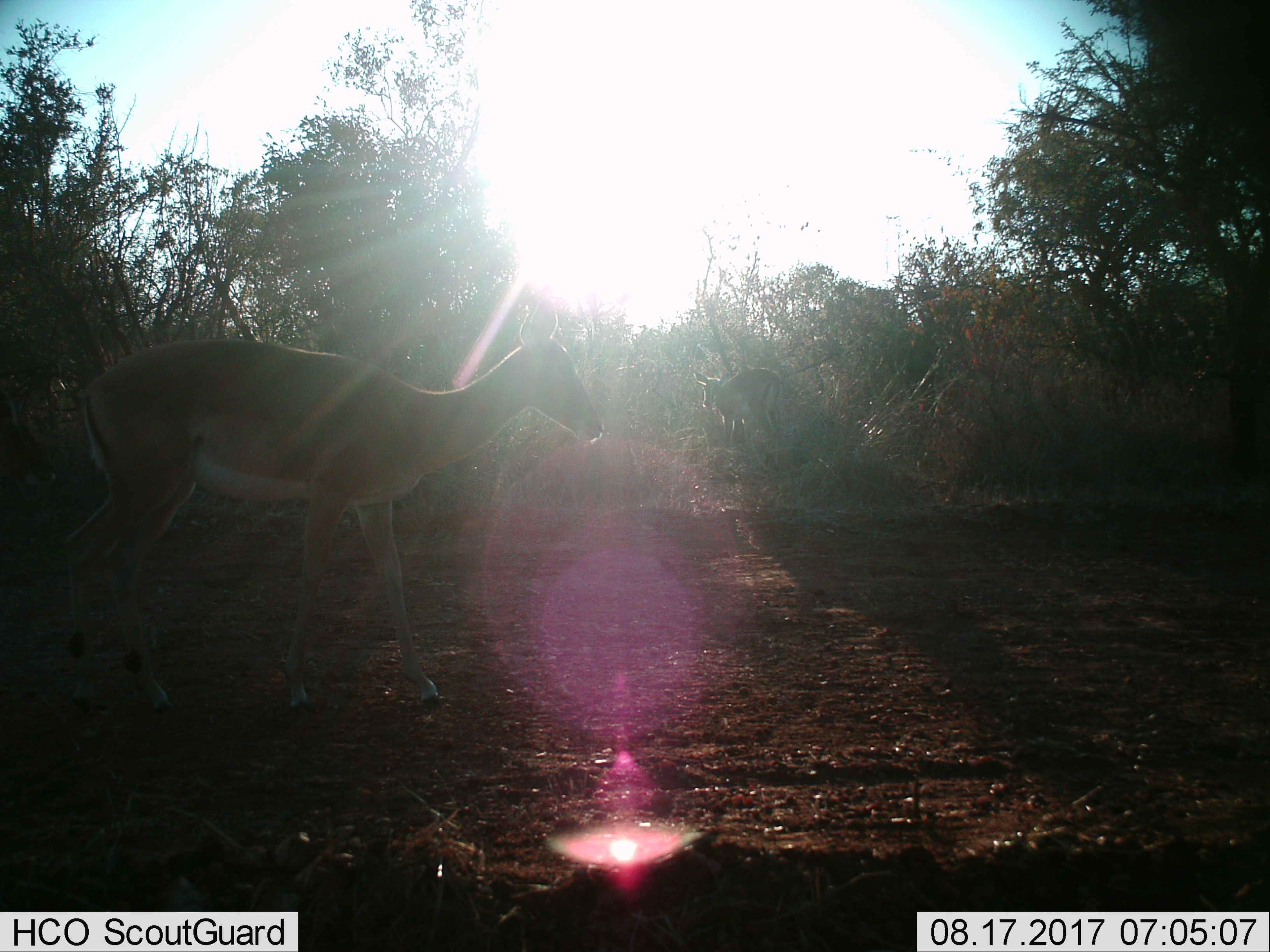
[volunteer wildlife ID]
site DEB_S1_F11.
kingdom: Animalia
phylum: Chordata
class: Mammalia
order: Artiodactyla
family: Bovidae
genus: Aepyceros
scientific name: Aepyceros melampus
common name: impala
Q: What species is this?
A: Impala (Aepyceros melampus).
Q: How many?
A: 2.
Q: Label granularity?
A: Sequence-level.